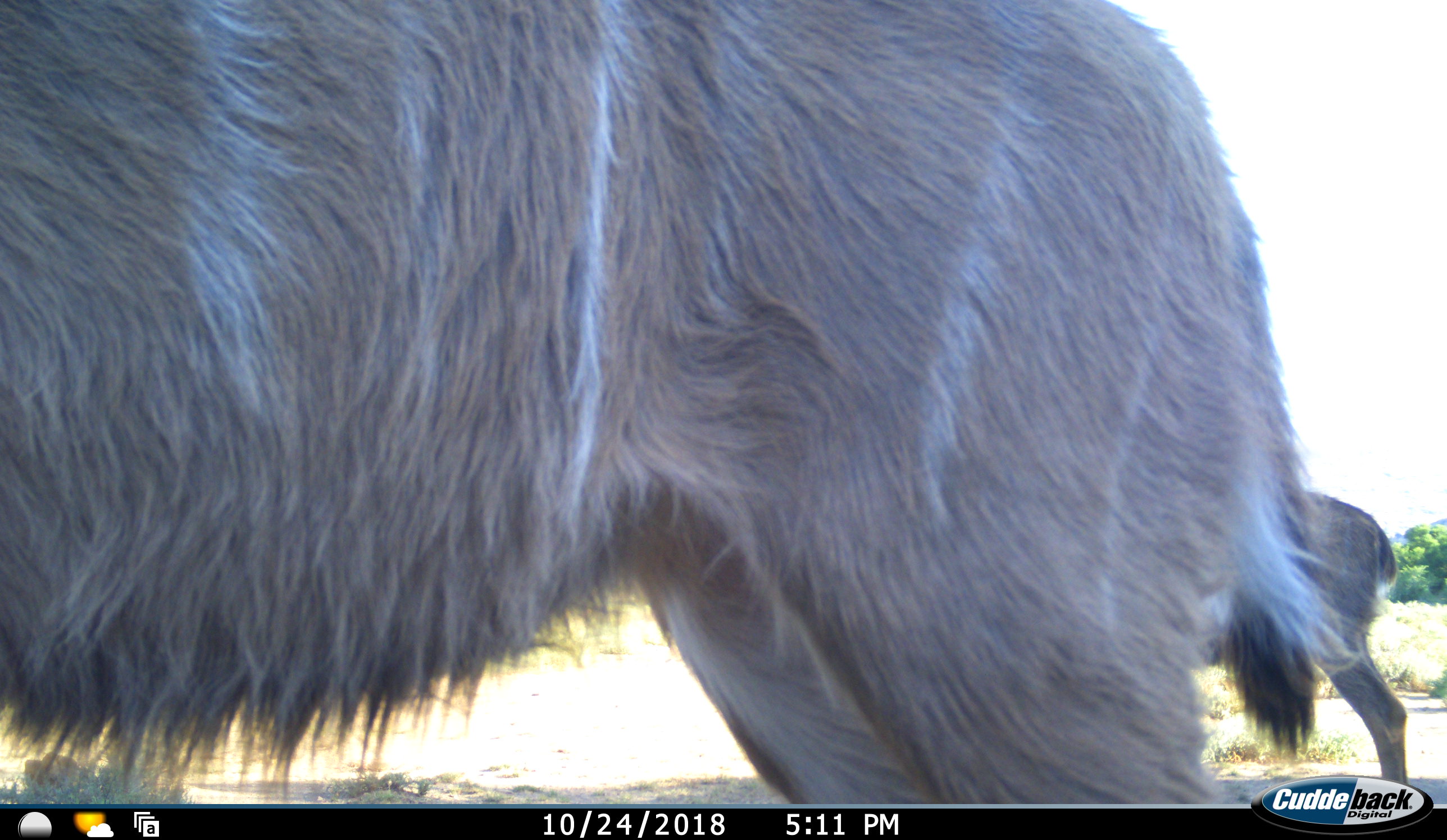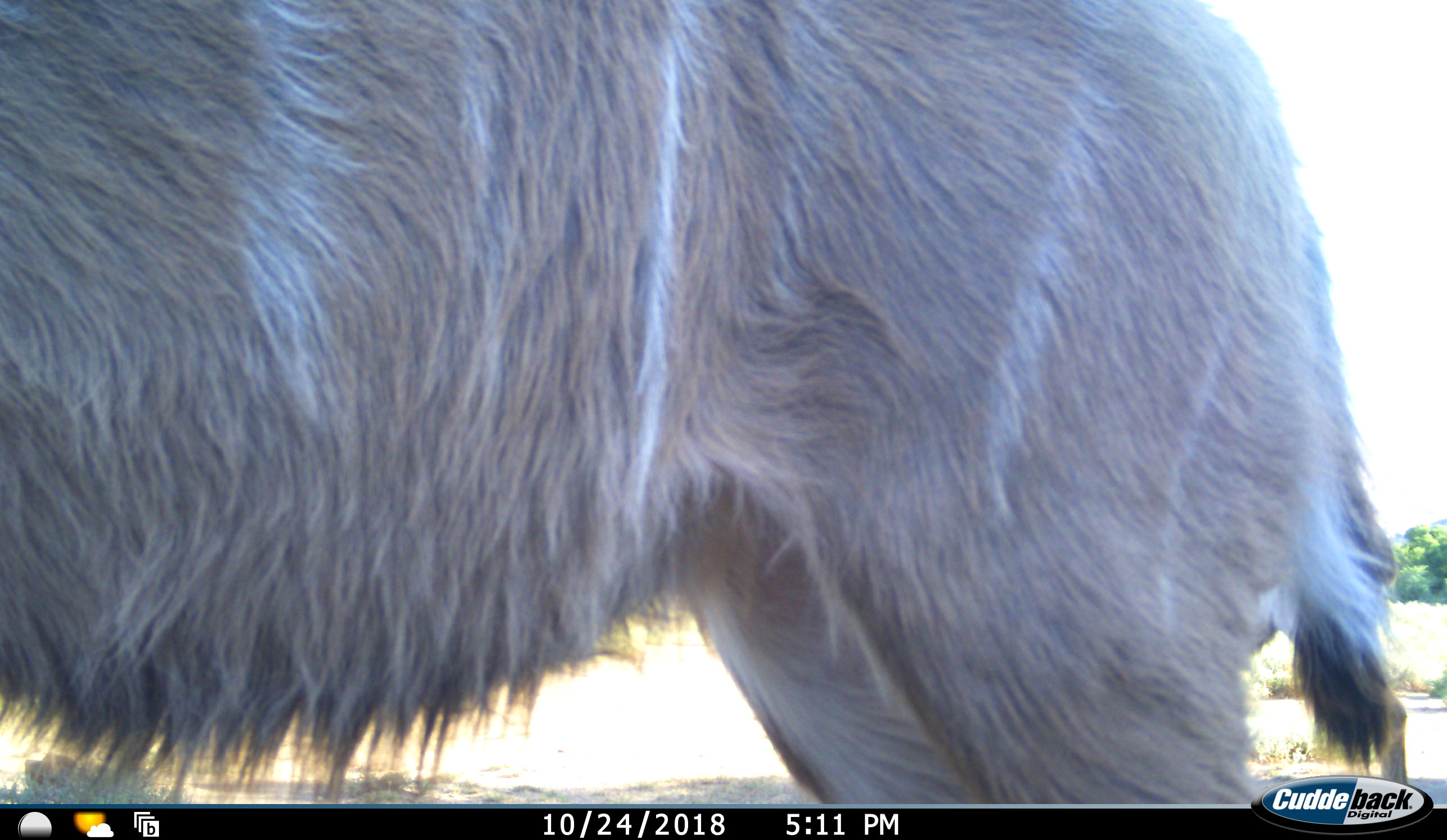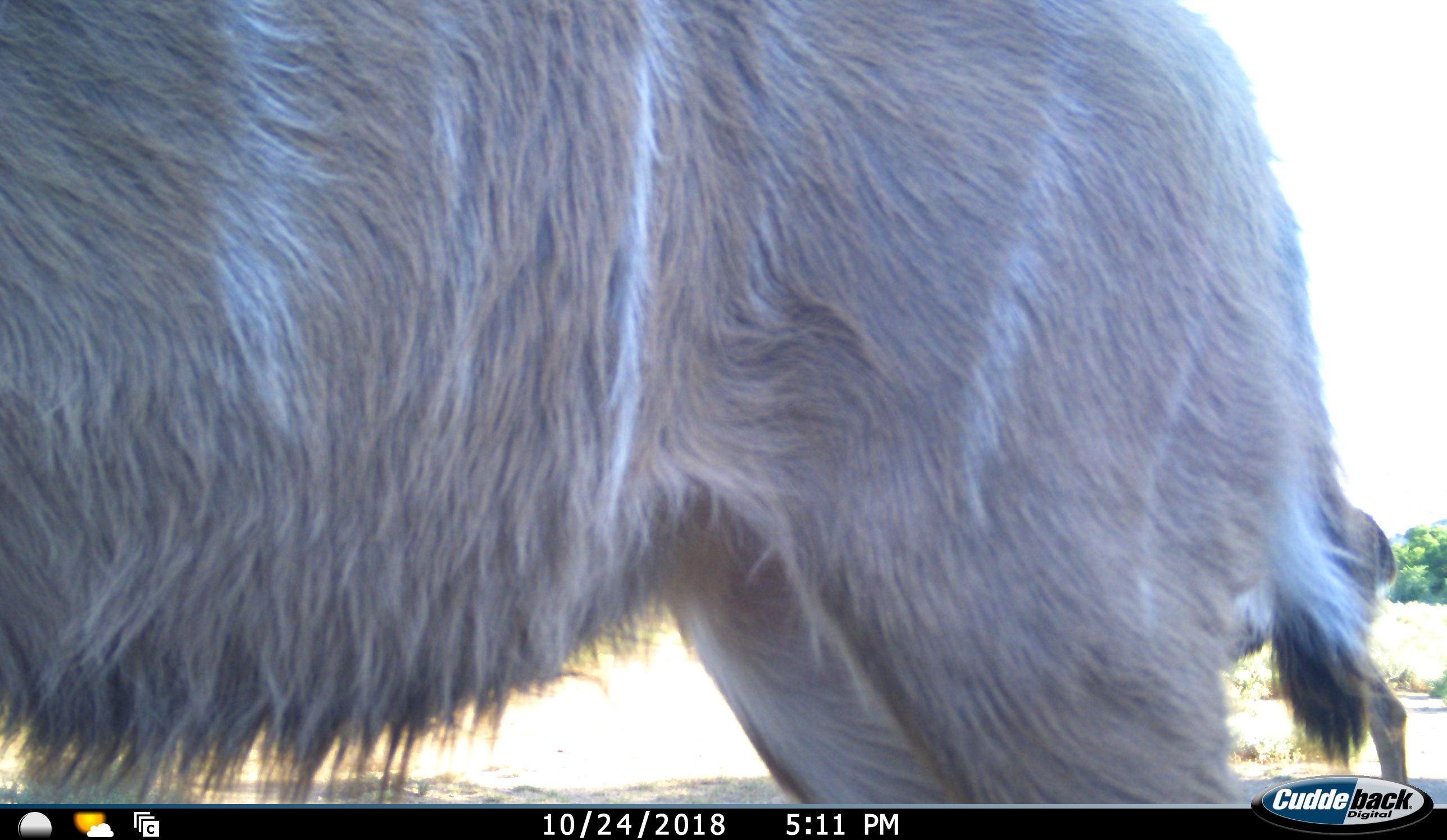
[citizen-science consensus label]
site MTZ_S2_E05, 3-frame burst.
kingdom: Animalia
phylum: Chordata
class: Mammalia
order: Artiodactyla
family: Bovidae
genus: Tragelaphus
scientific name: Tragelaphus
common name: kudu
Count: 2.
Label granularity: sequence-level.